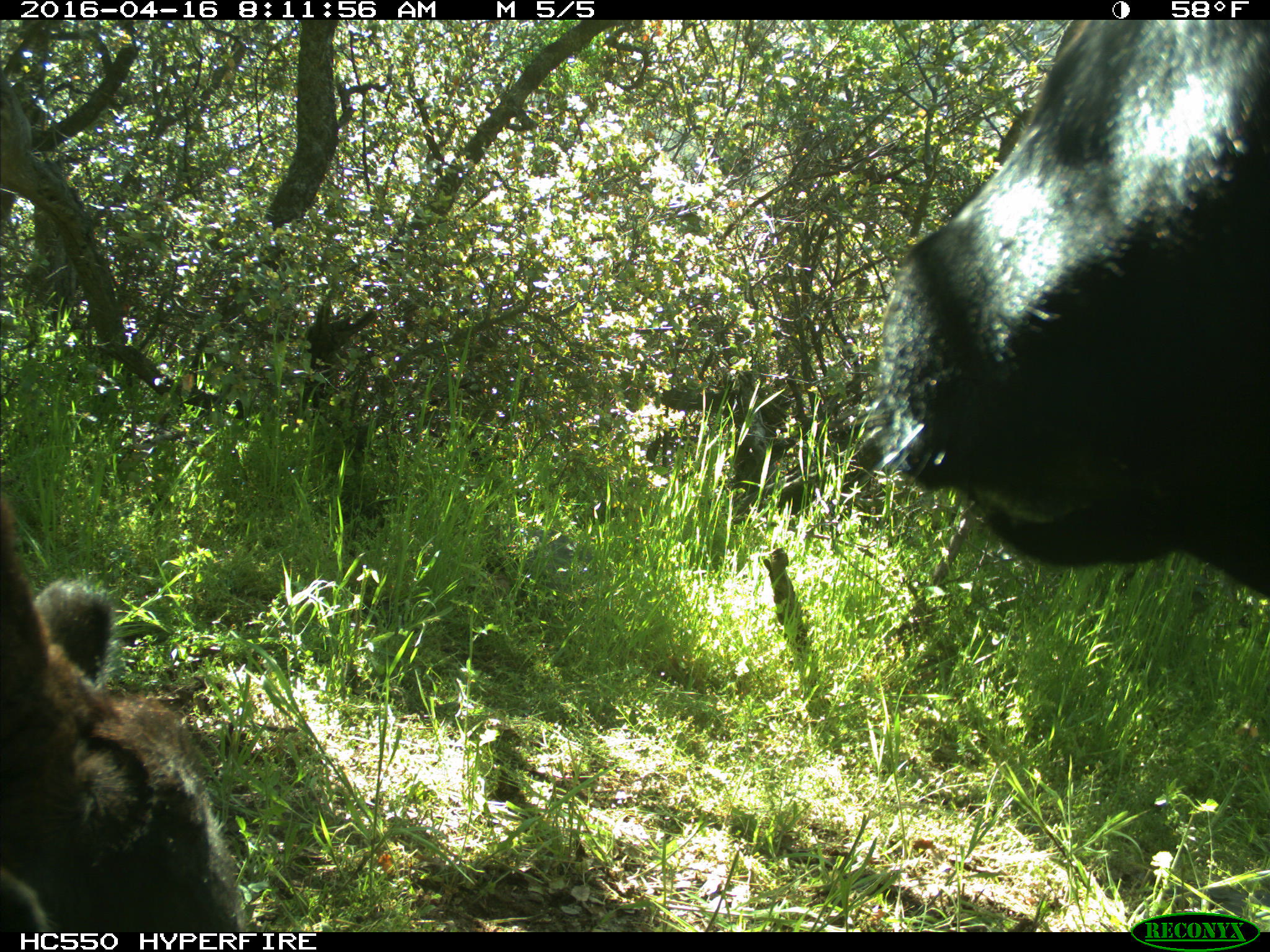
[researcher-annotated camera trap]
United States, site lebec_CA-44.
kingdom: Animalia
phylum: Chordata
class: Mammalia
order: Artiodactyla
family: Bovidae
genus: Bos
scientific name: Bos taurus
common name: domestic cow